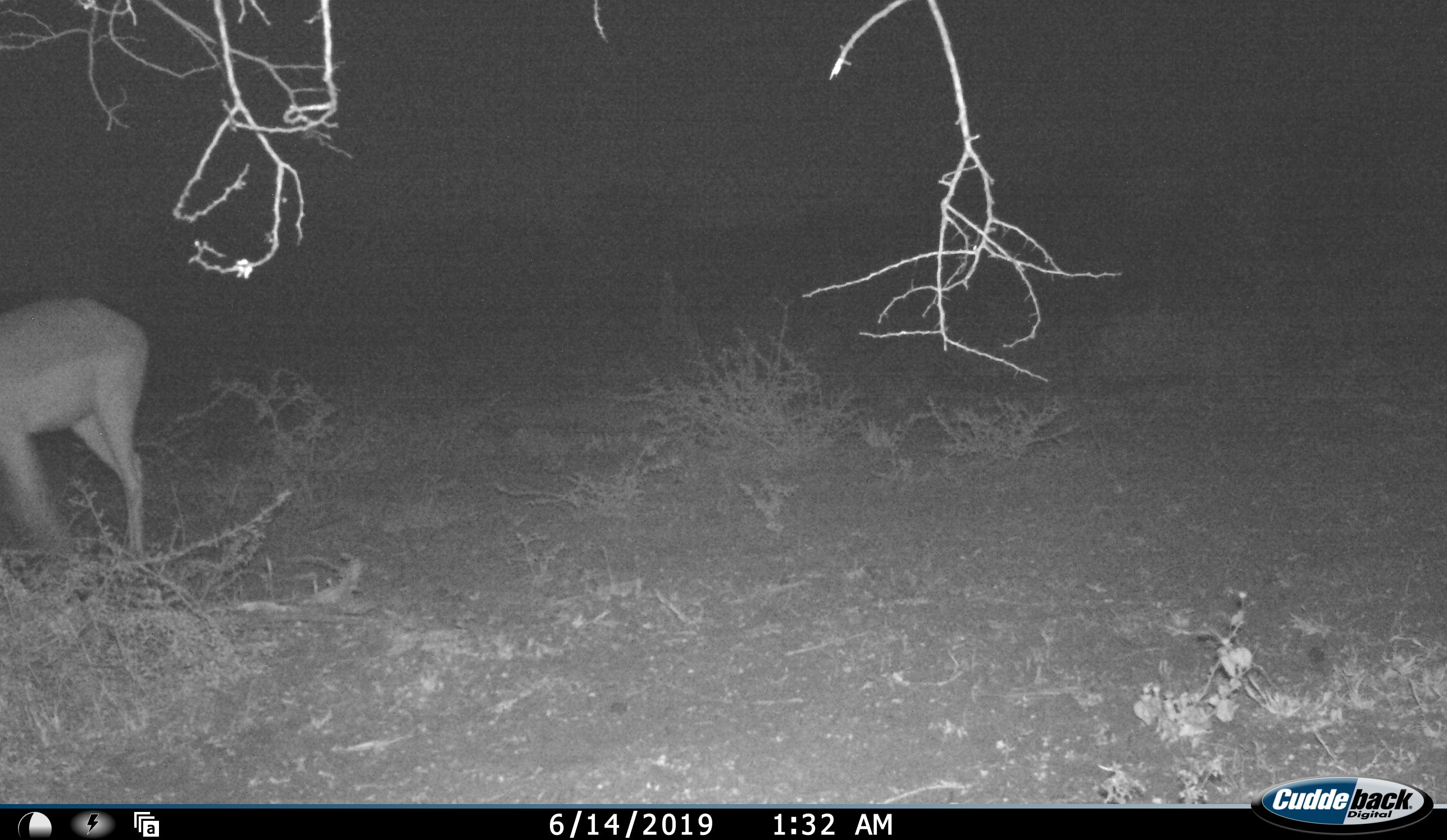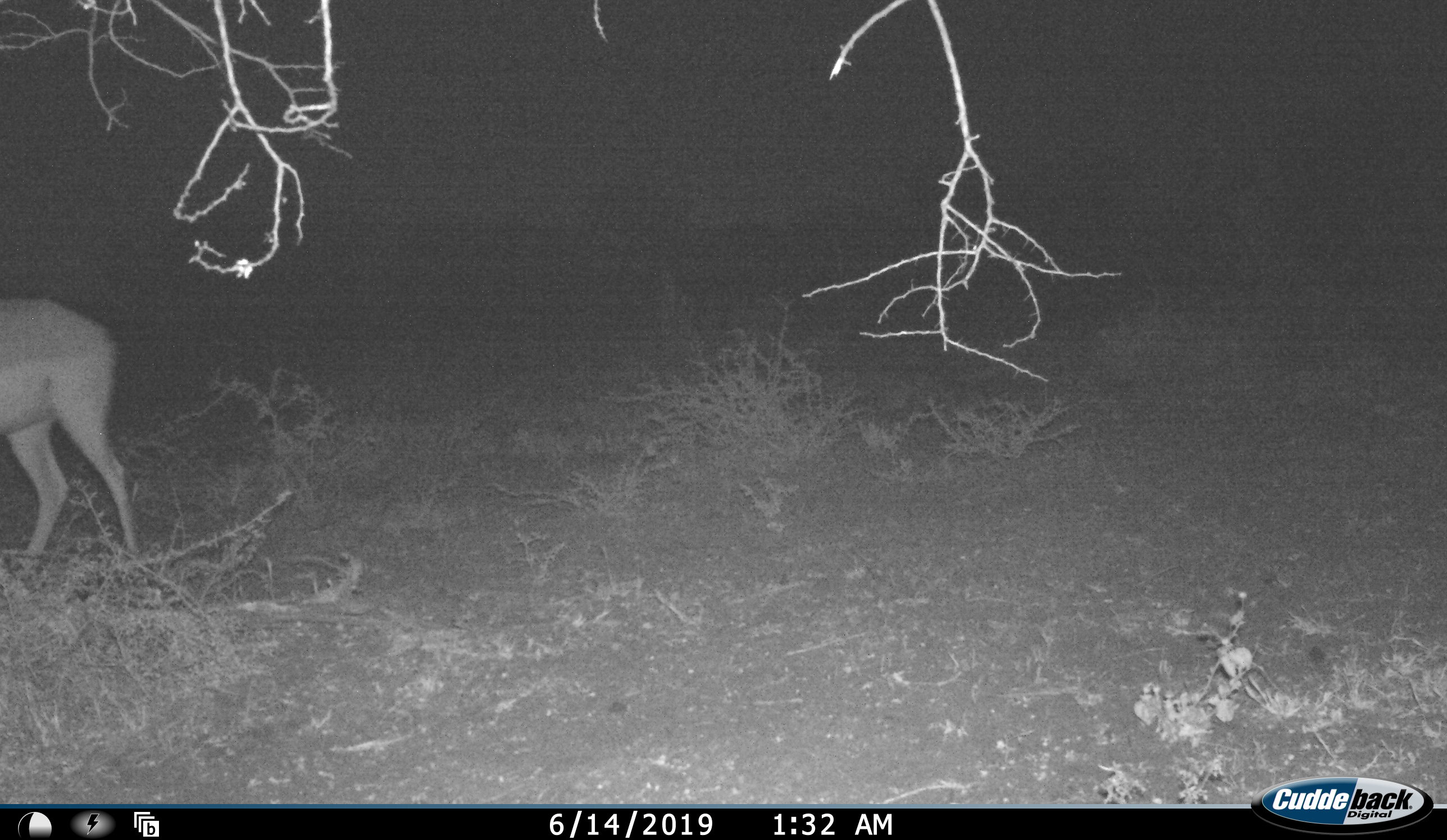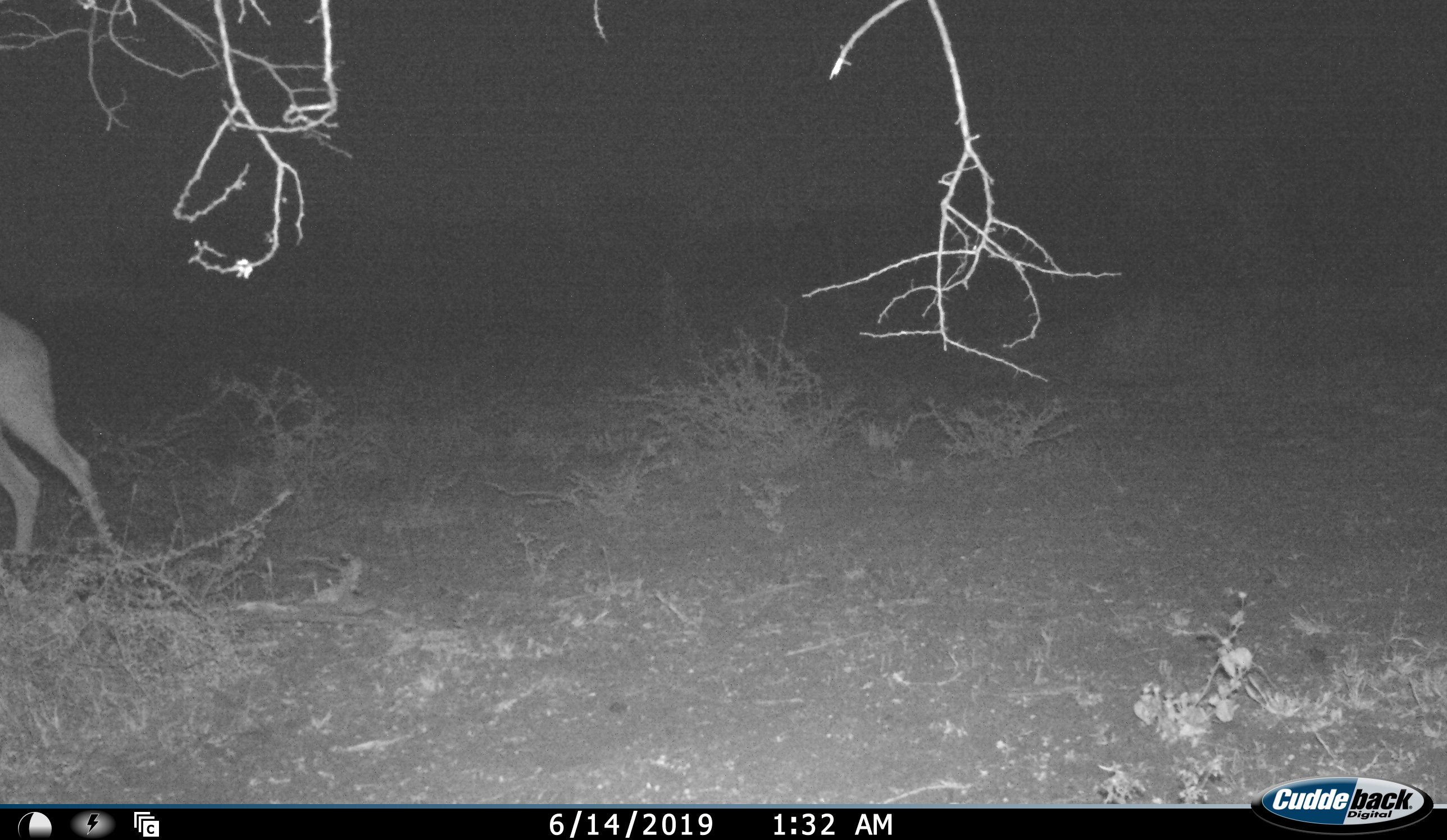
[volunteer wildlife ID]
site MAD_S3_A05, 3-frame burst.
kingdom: Animalia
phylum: Chordata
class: Mammalia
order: Artiodactyla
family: Bovidae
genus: Aepyceros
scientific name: Aepyceros melampus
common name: impala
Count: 1.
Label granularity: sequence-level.